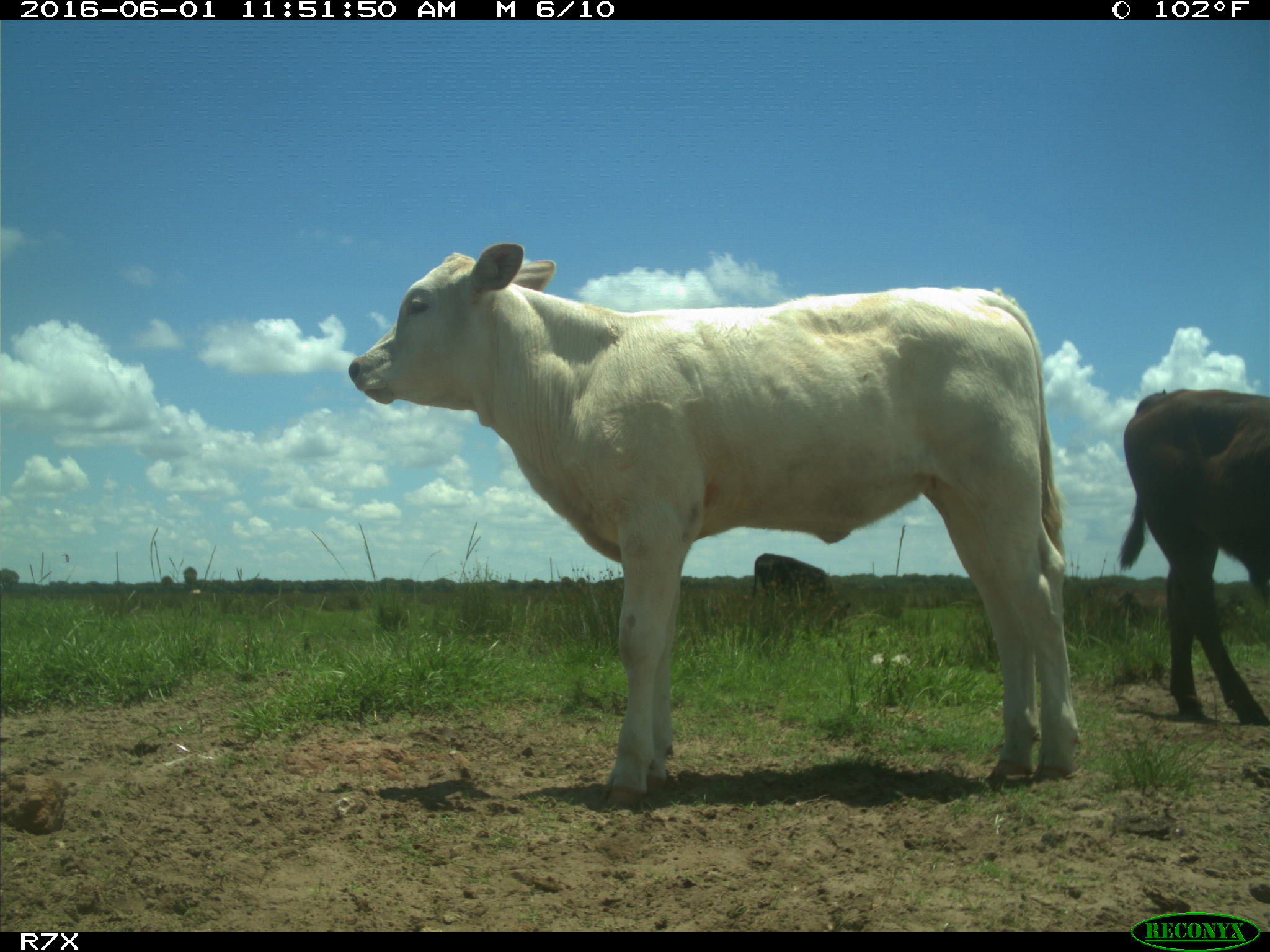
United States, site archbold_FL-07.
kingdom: Animalia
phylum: Chordata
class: Mammalia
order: Artiodactyla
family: Bovidae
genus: Bos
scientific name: Bos taurus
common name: domestic cow